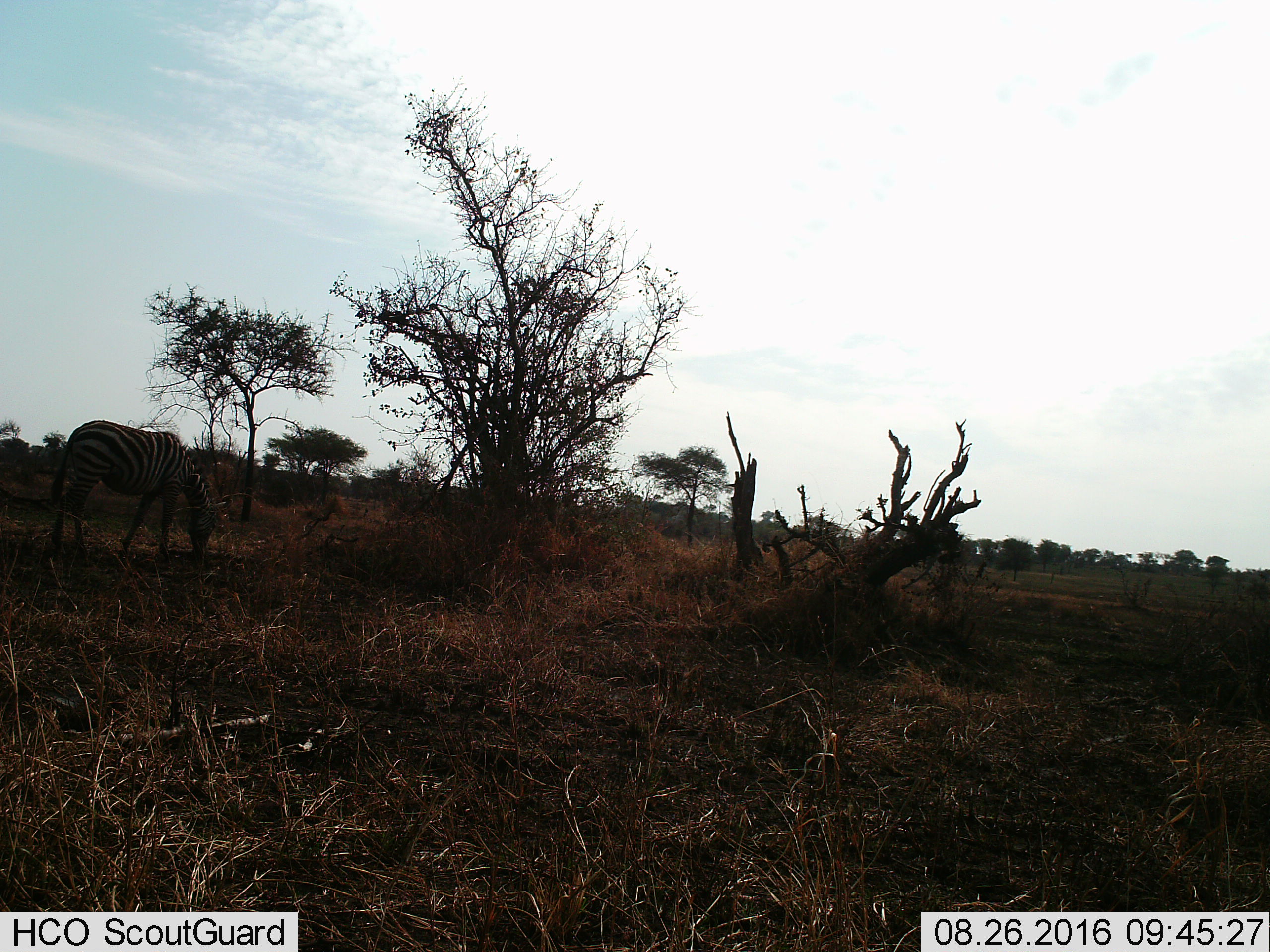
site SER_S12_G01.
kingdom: Animalia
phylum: Chordata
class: Mammalia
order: Perissodactyla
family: Equidae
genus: Equus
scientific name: Equus quagga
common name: plains zebra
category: zebraplains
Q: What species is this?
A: Zebraplains (plains zebra) (Equus quagga).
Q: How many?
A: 1.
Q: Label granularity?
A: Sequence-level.